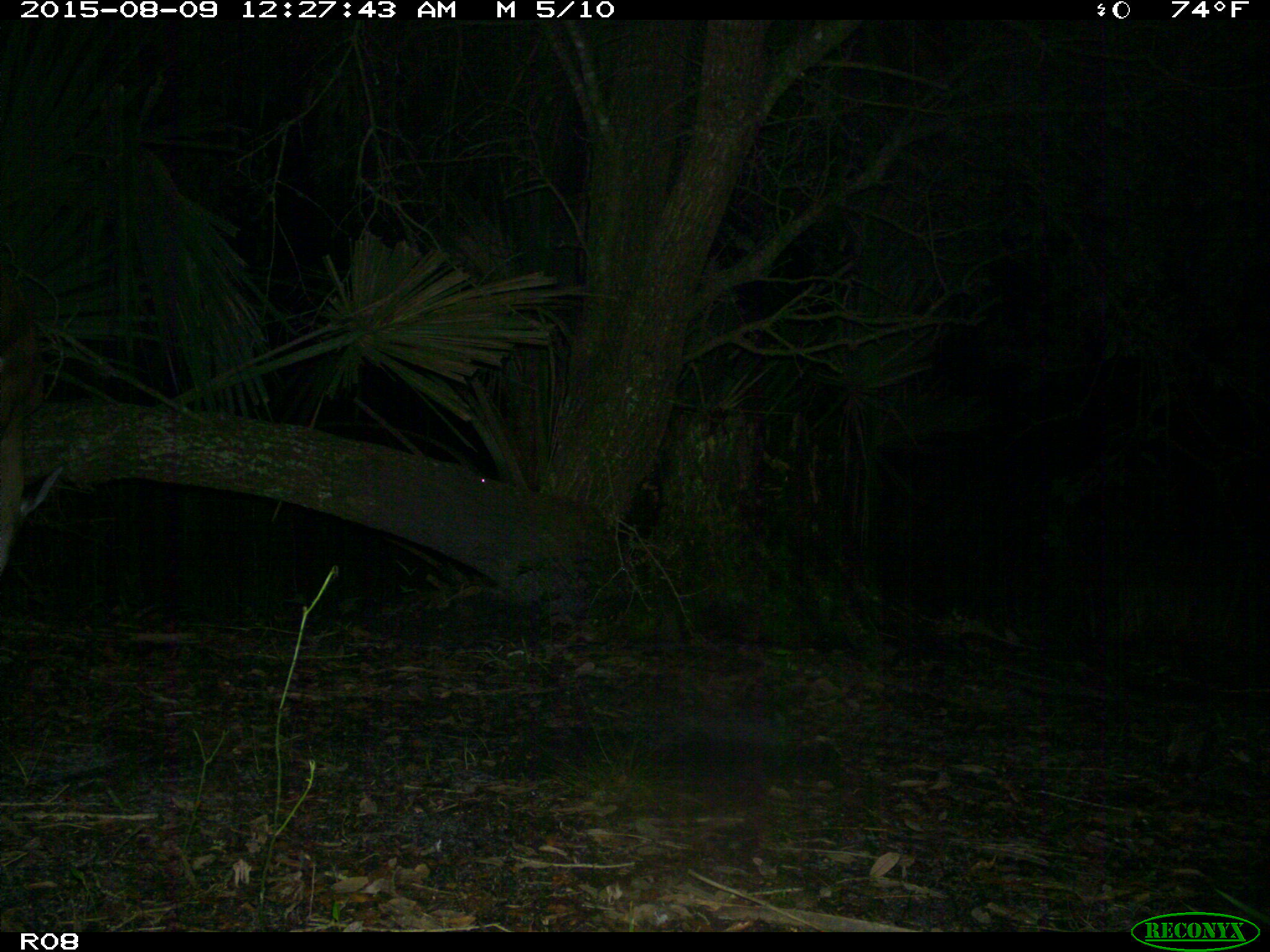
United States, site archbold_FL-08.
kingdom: Animalia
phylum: Chordata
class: Mammalia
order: Artiodactyla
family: Cervidae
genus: Odocoileus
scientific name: Odocoileus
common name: deer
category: unidentified deer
Unidentified deer (deer) (Odocoileus).